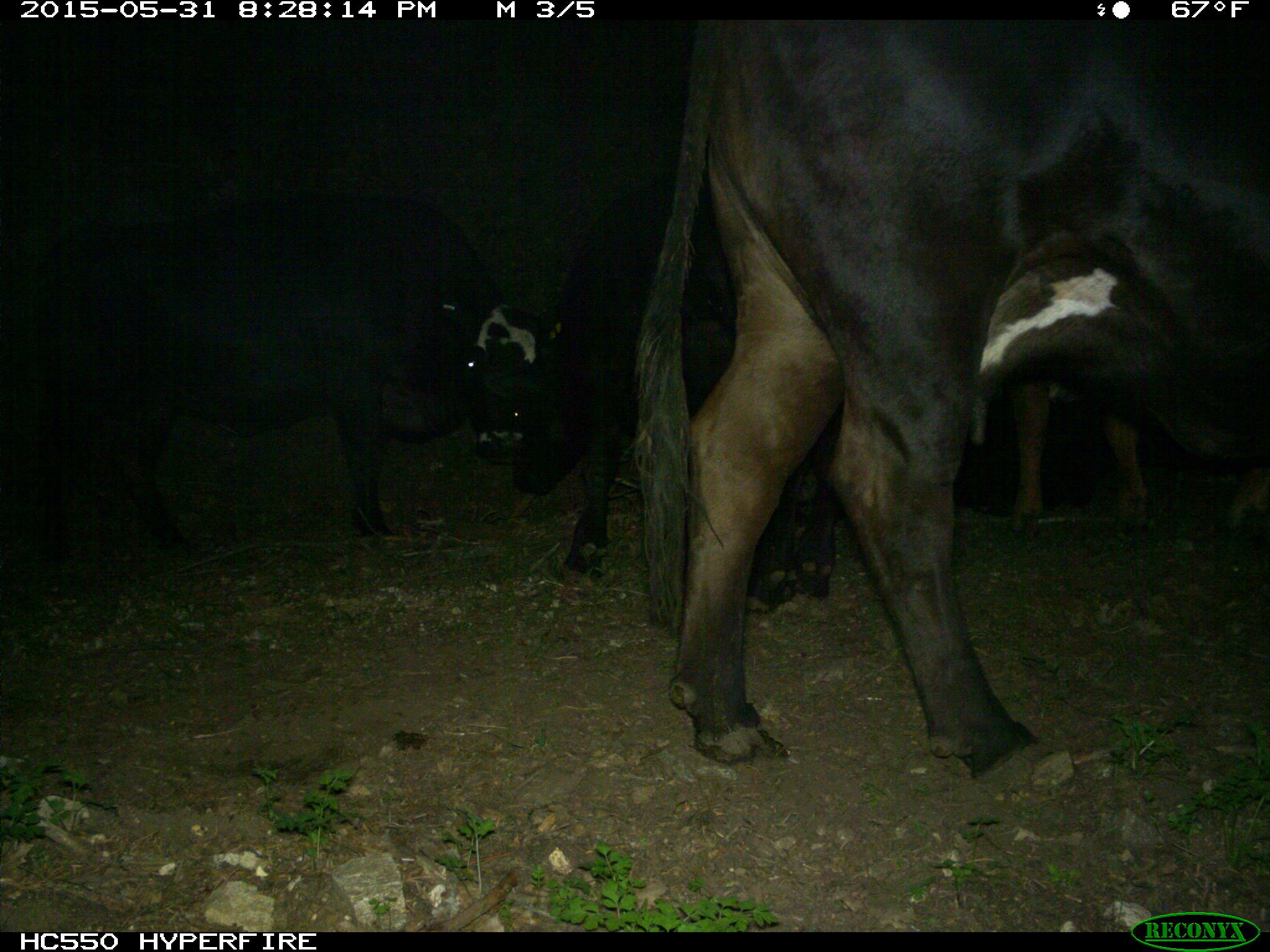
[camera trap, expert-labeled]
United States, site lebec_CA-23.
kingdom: Animalia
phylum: Chordata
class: Mammalia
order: Artiodactyla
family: Bovidae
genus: Bos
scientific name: Bos taurus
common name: domestic cow